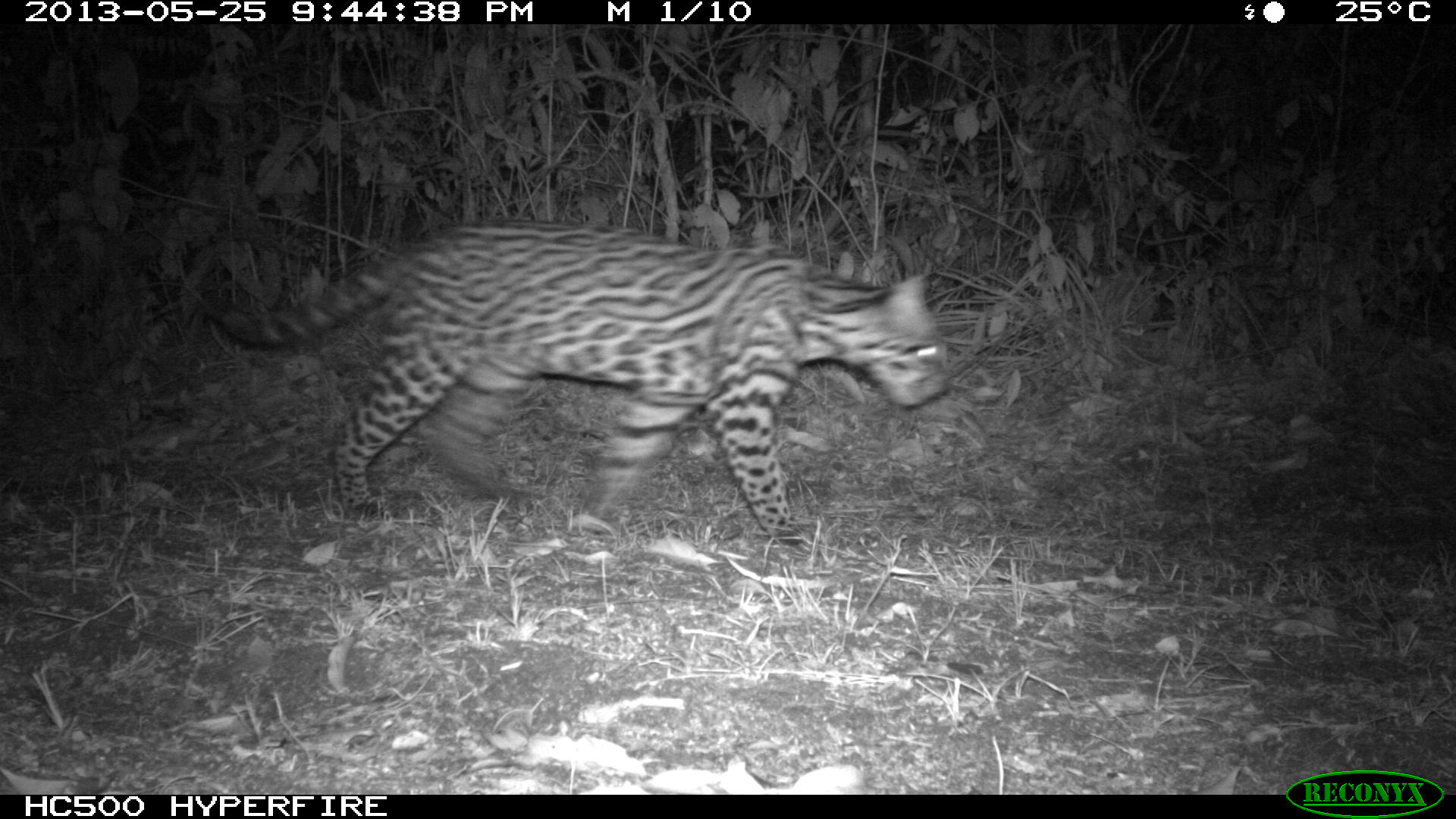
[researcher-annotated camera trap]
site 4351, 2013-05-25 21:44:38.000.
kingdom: Animalia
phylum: Chordata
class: Mammalia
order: Carnivora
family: Felidae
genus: Leopardus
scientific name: Leopardus pardalis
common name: ocelot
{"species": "Leopardus pardalis (ocelot)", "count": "1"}